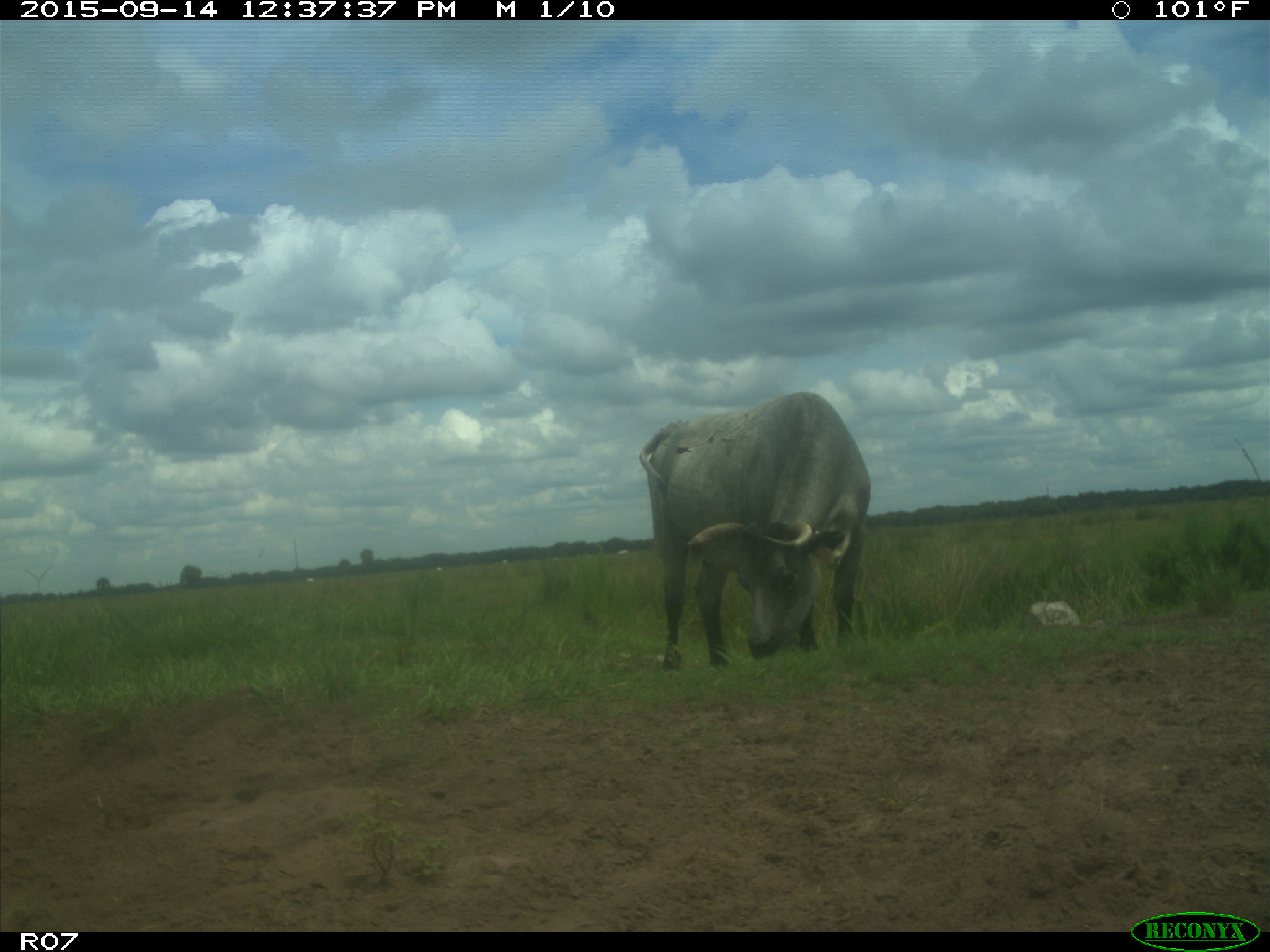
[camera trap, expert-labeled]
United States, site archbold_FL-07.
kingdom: Animalia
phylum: Chordata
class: Mammalia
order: Artiodactyla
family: Bovidae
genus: Bos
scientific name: Bos taurus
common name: domestic cow